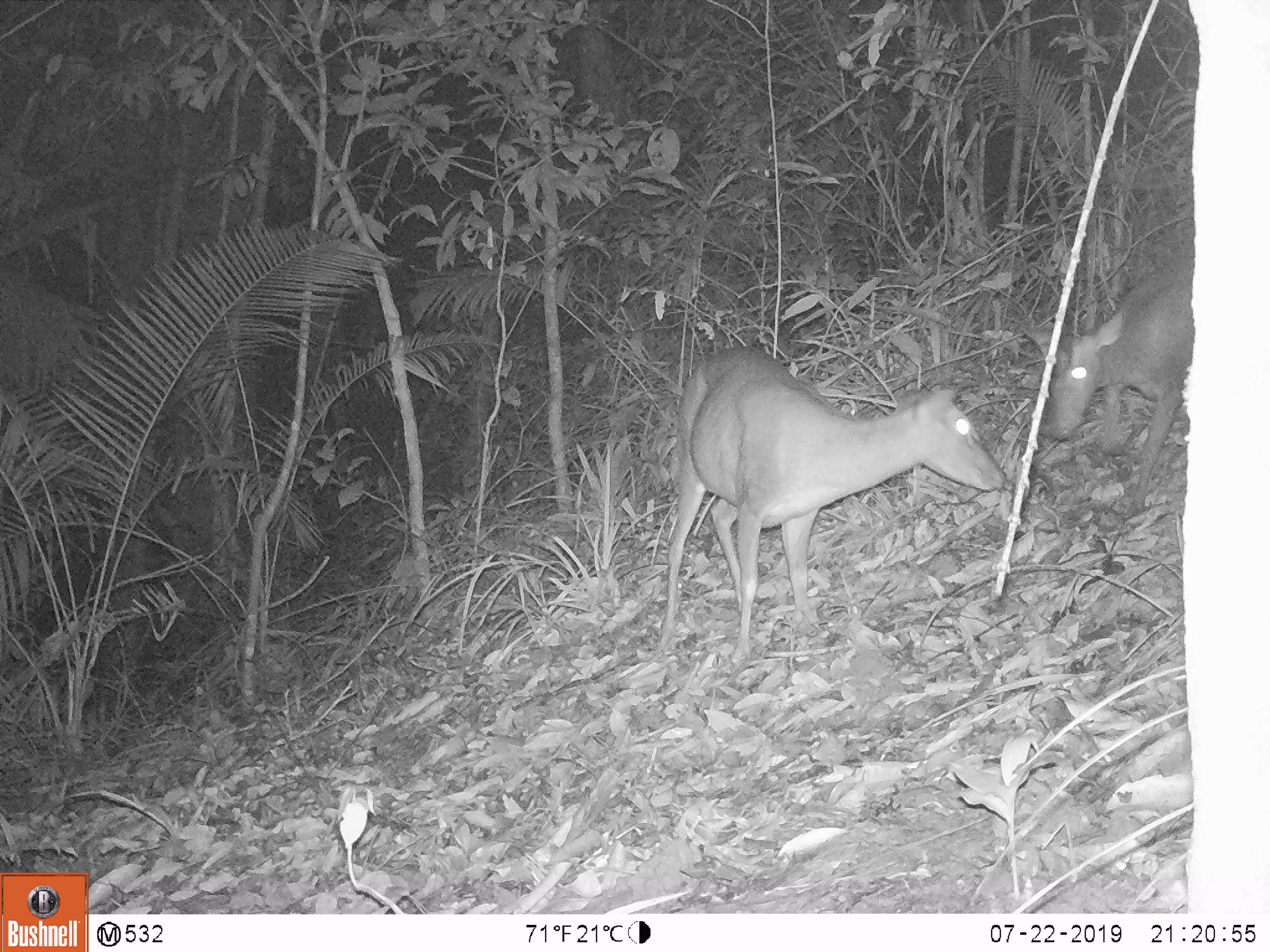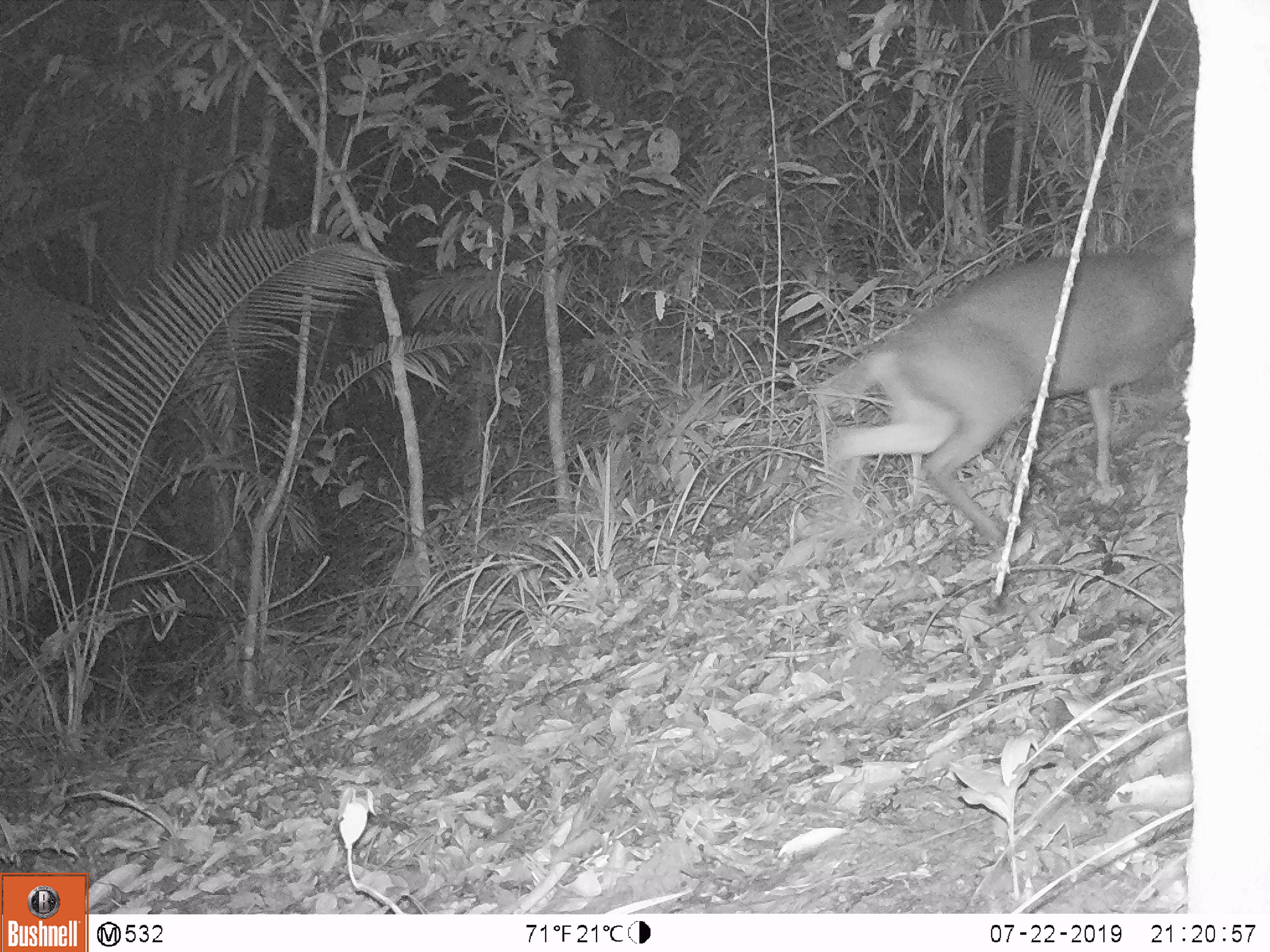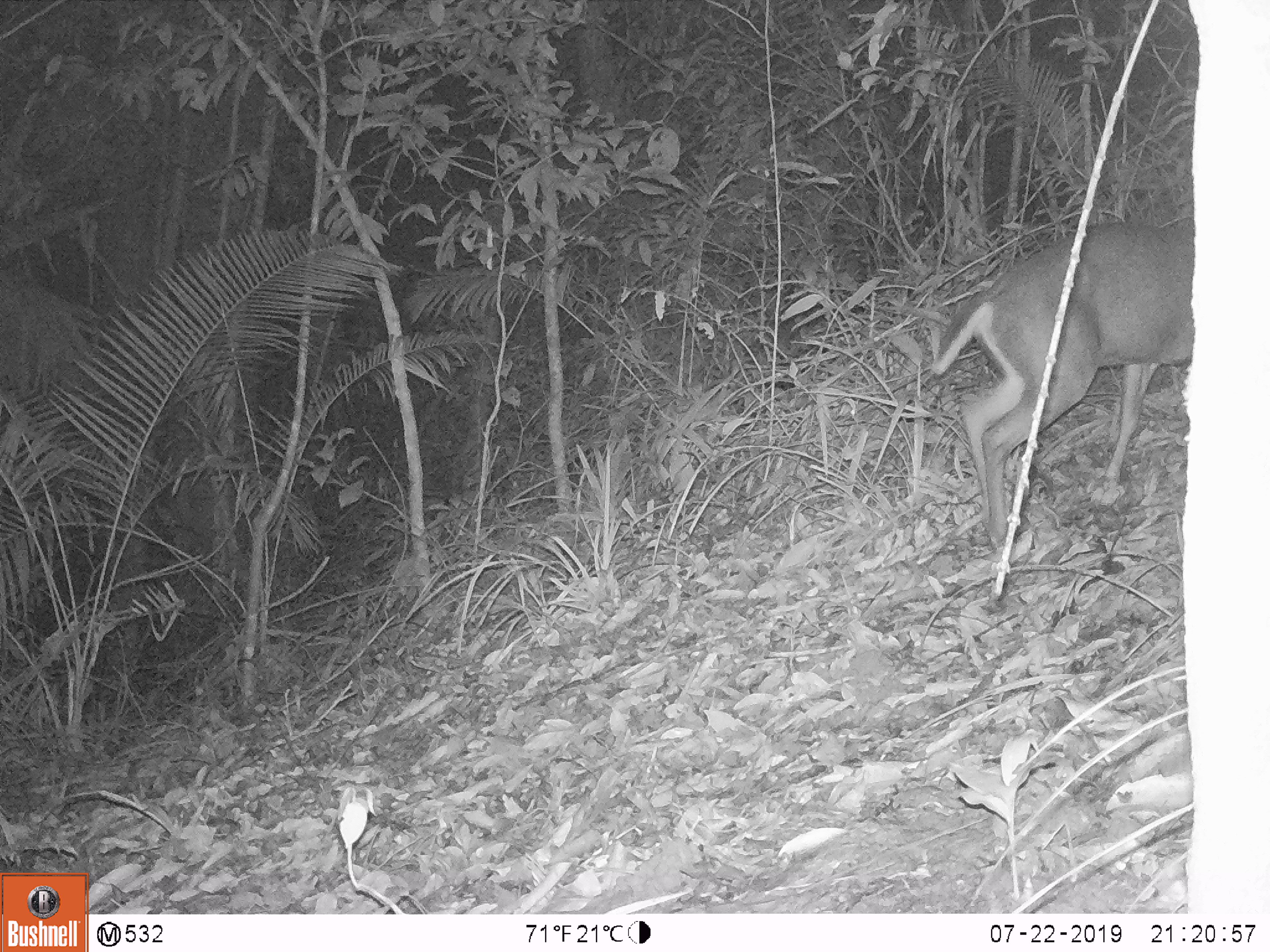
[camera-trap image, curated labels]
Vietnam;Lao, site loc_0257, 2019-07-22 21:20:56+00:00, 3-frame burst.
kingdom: Animalia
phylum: Chordata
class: Mammalia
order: Artiodactyla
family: Cervidae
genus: Muntiacus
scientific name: Muntiacus rooseveltorum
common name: roosevelt's muntjac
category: roosevelts muntjac group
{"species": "roosevelts muntjac group (roosevelt's muntjac) (Muntiacus rooseveltorum)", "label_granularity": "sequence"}